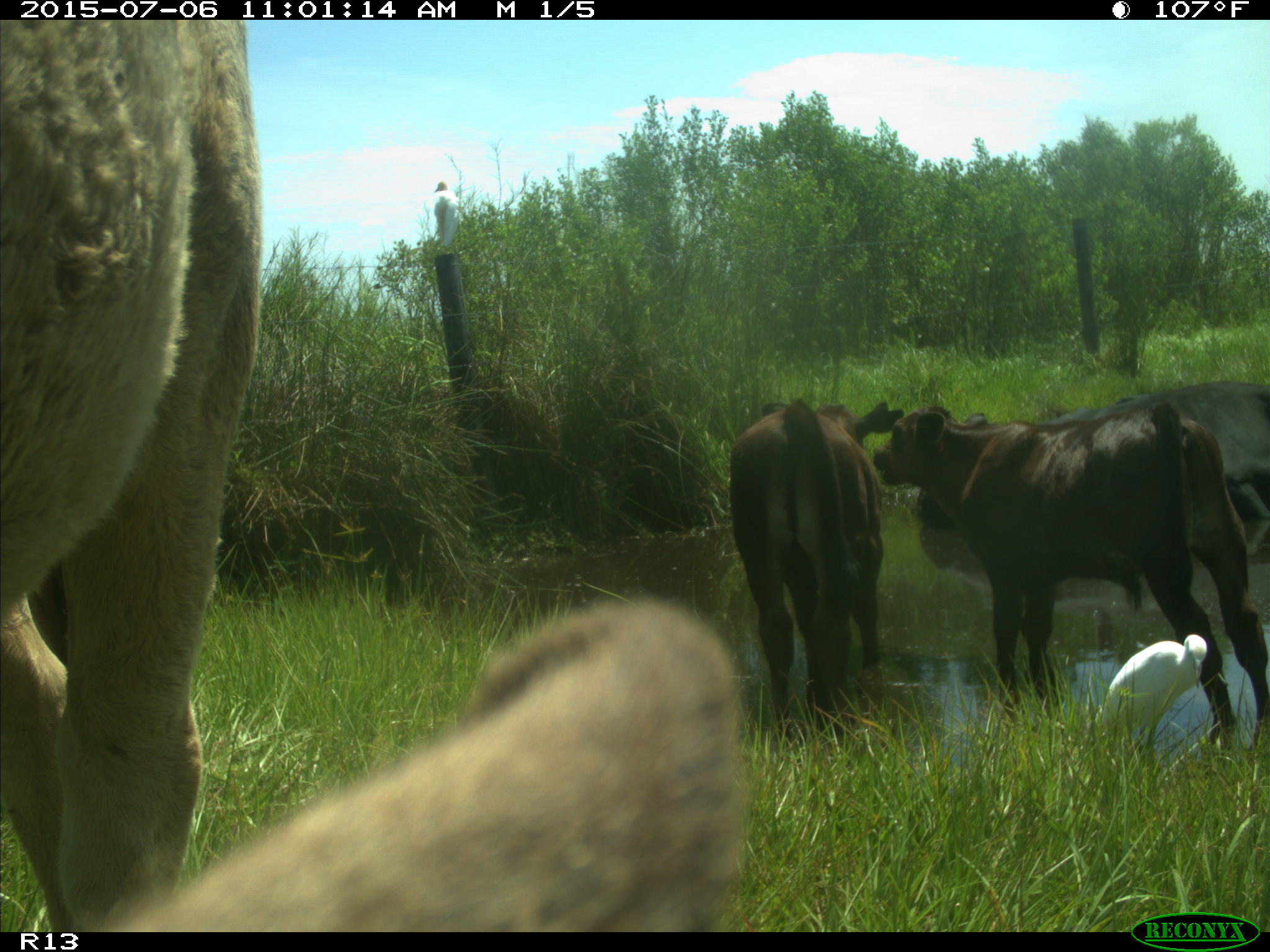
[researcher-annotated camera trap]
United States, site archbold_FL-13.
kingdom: Animalia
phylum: Chordata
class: Mammalia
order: Artiodactyla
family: Bovidae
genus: Bos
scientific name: Bos taurus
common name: domestic cow